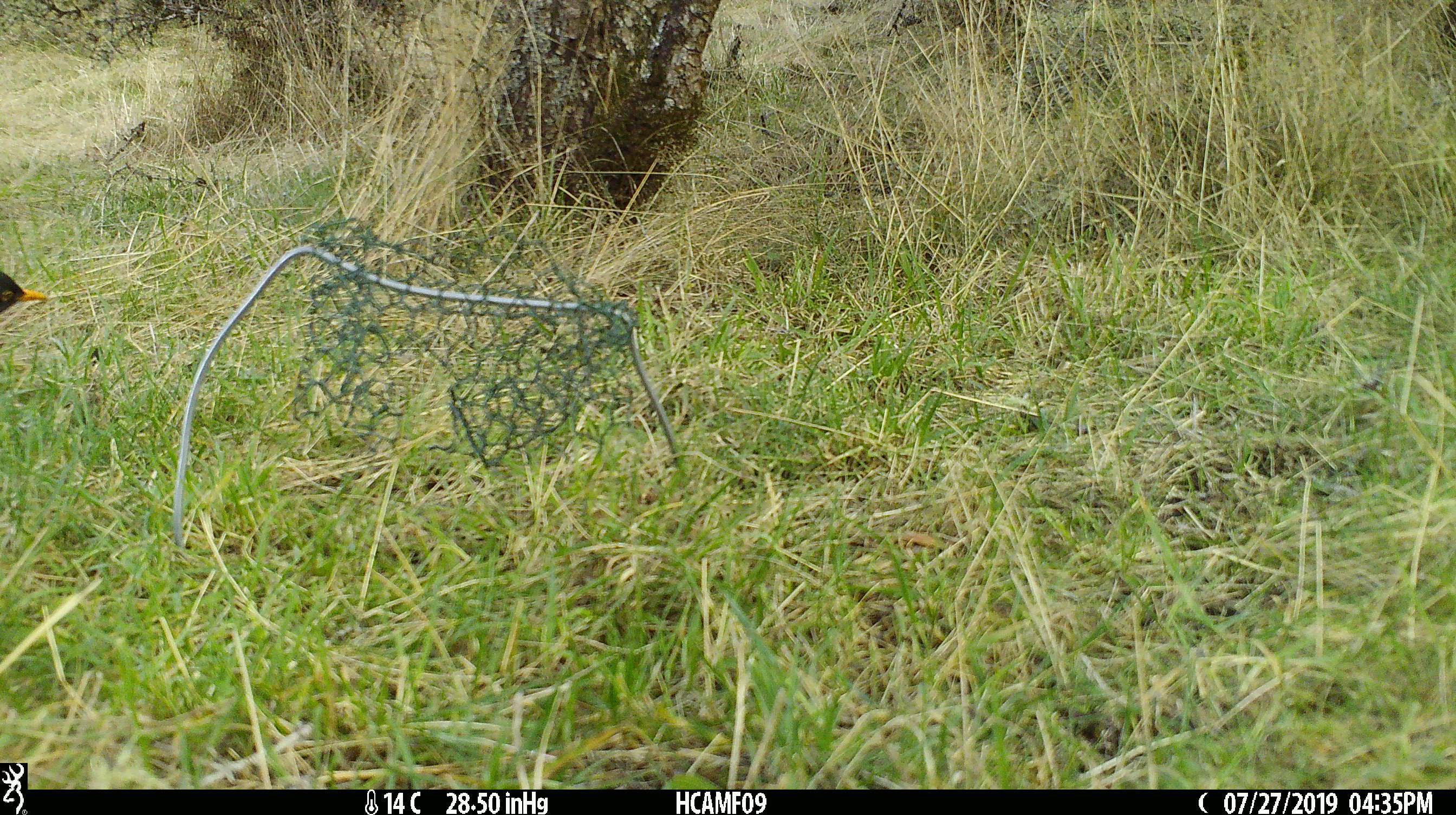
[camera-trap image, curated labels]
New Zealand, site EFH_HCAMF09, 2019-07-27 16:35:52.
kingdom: Animalia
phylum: Chordata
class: Aves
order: Passeriformes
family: Turdidae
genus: Turdus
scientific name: Turdus merula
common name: eurasian blackbird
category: blackbird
Blackbird (eurasian blackbird) (Turdus merula).